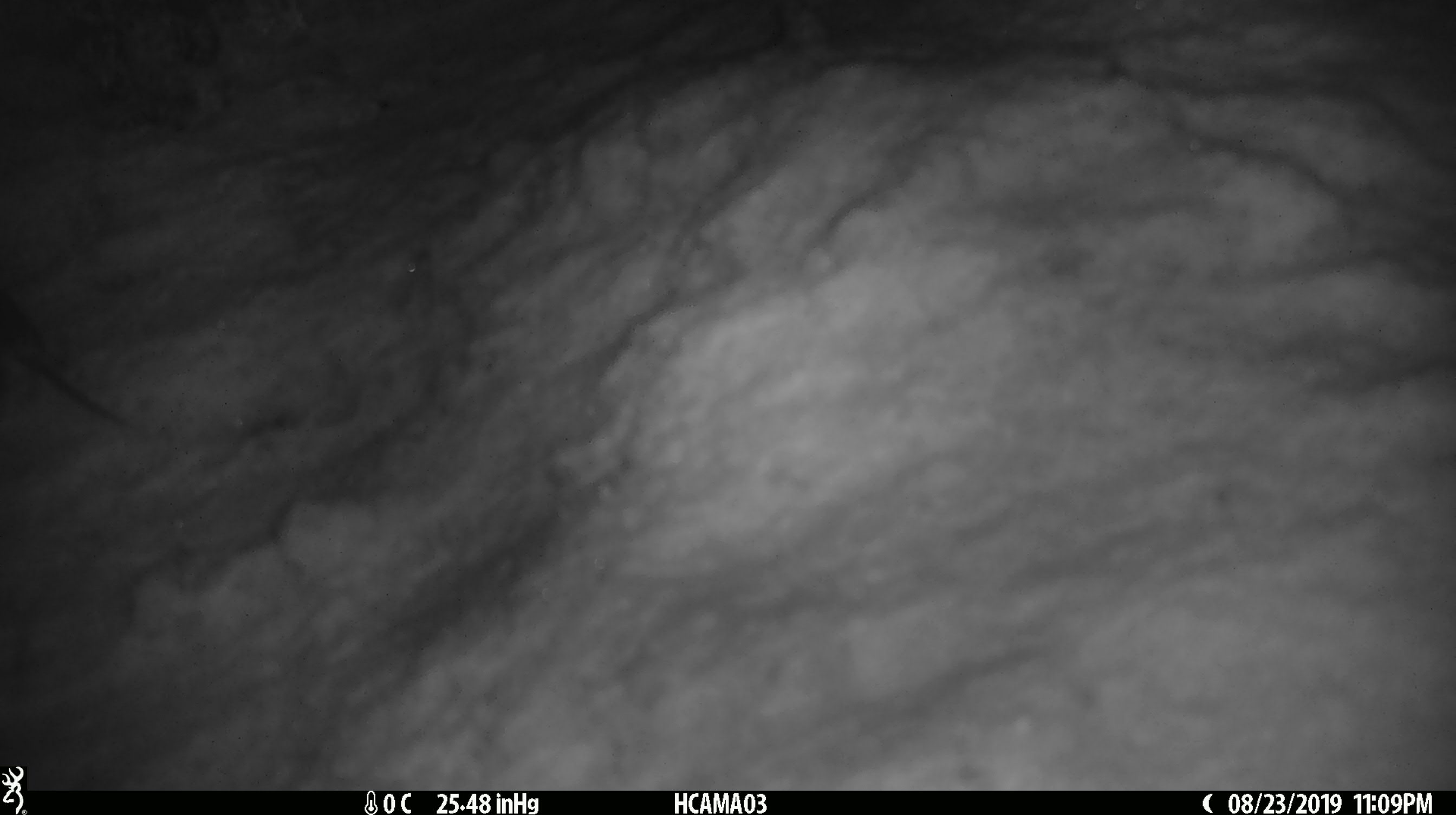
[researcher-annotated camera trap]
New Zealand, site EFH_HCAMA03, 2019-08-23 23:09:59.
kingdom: Animalia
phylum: Chordata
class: Mammalia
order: Rodentia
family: Muridae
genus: Mus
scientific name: Mus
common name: mouse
Mouse (Mus).